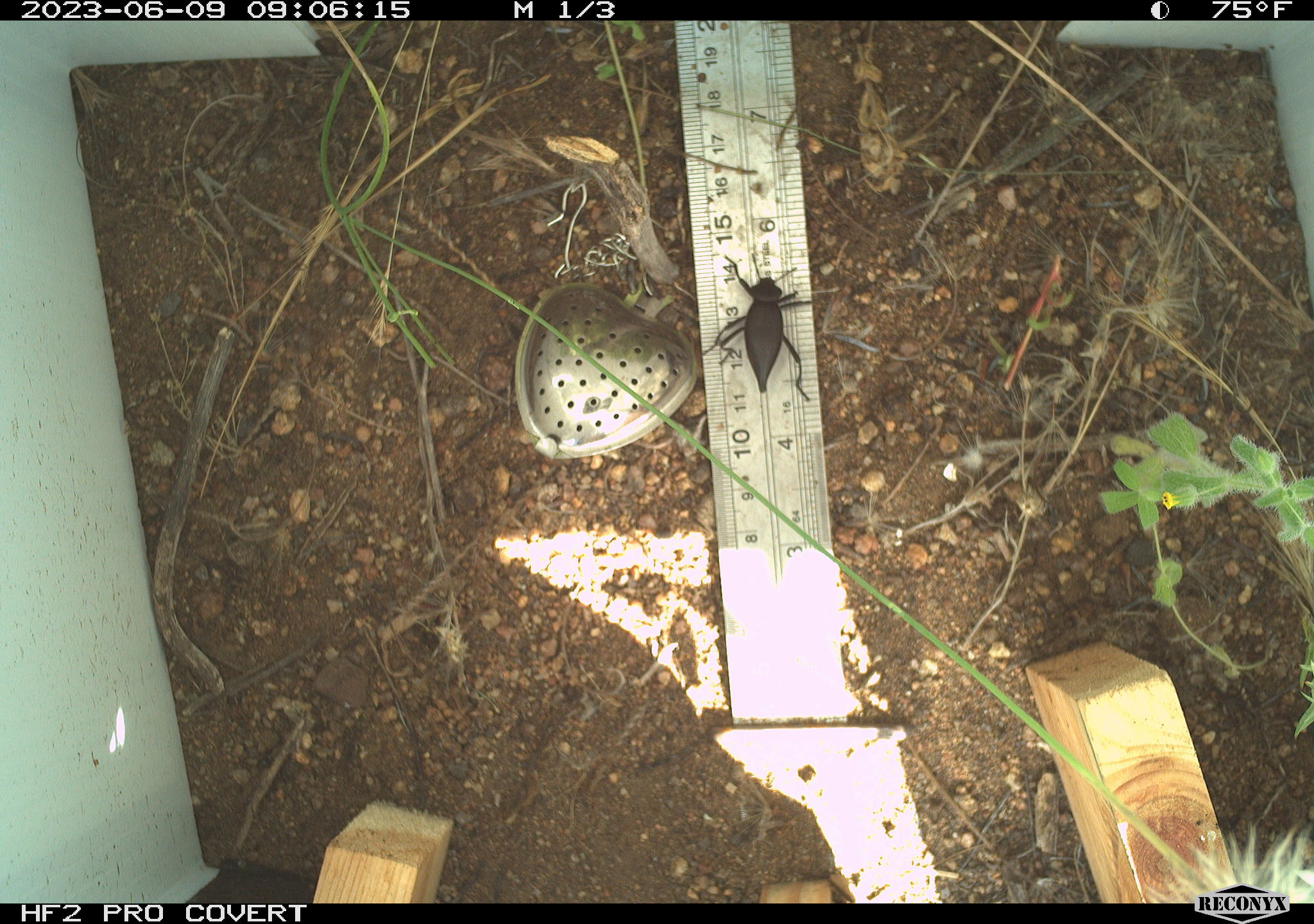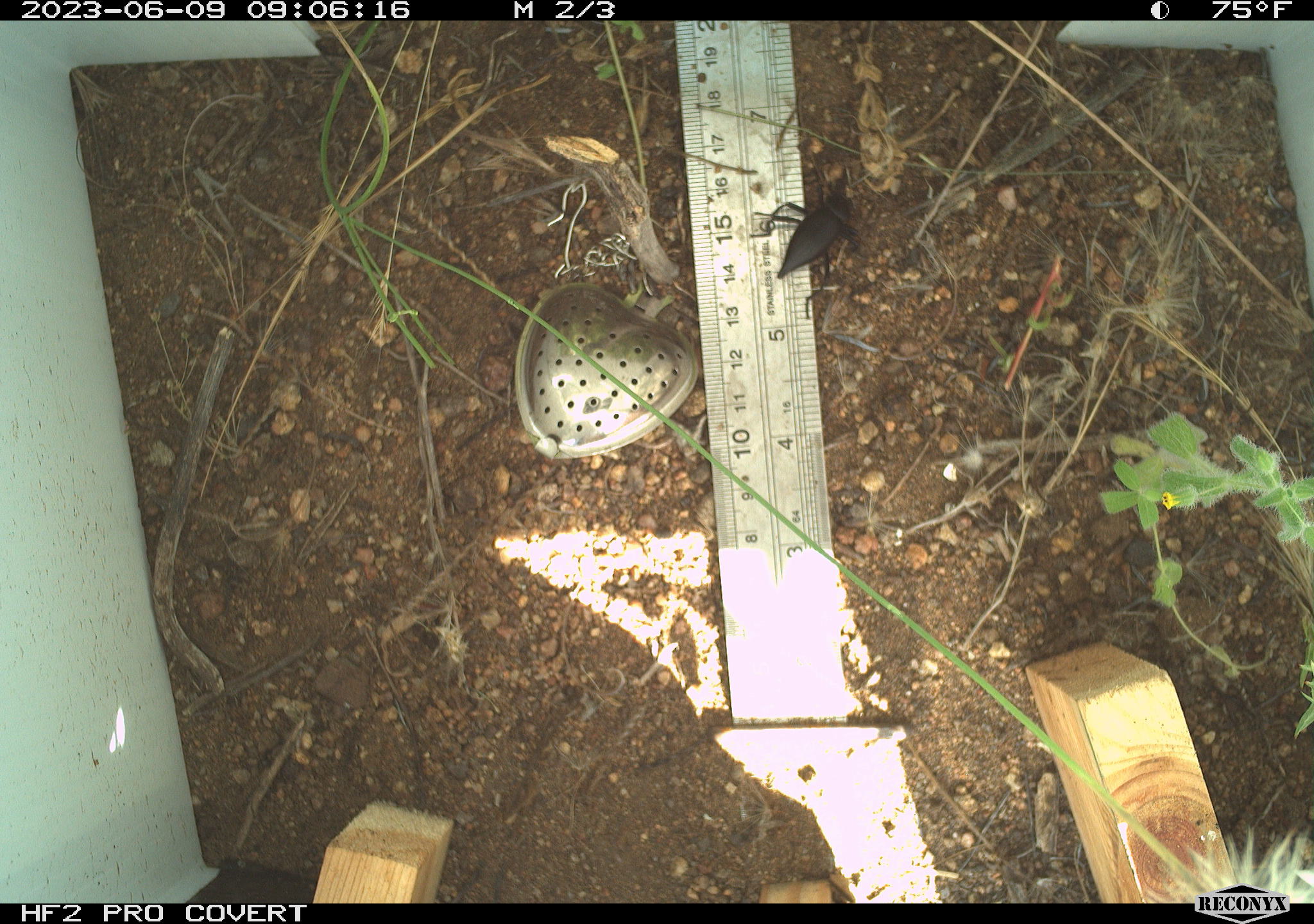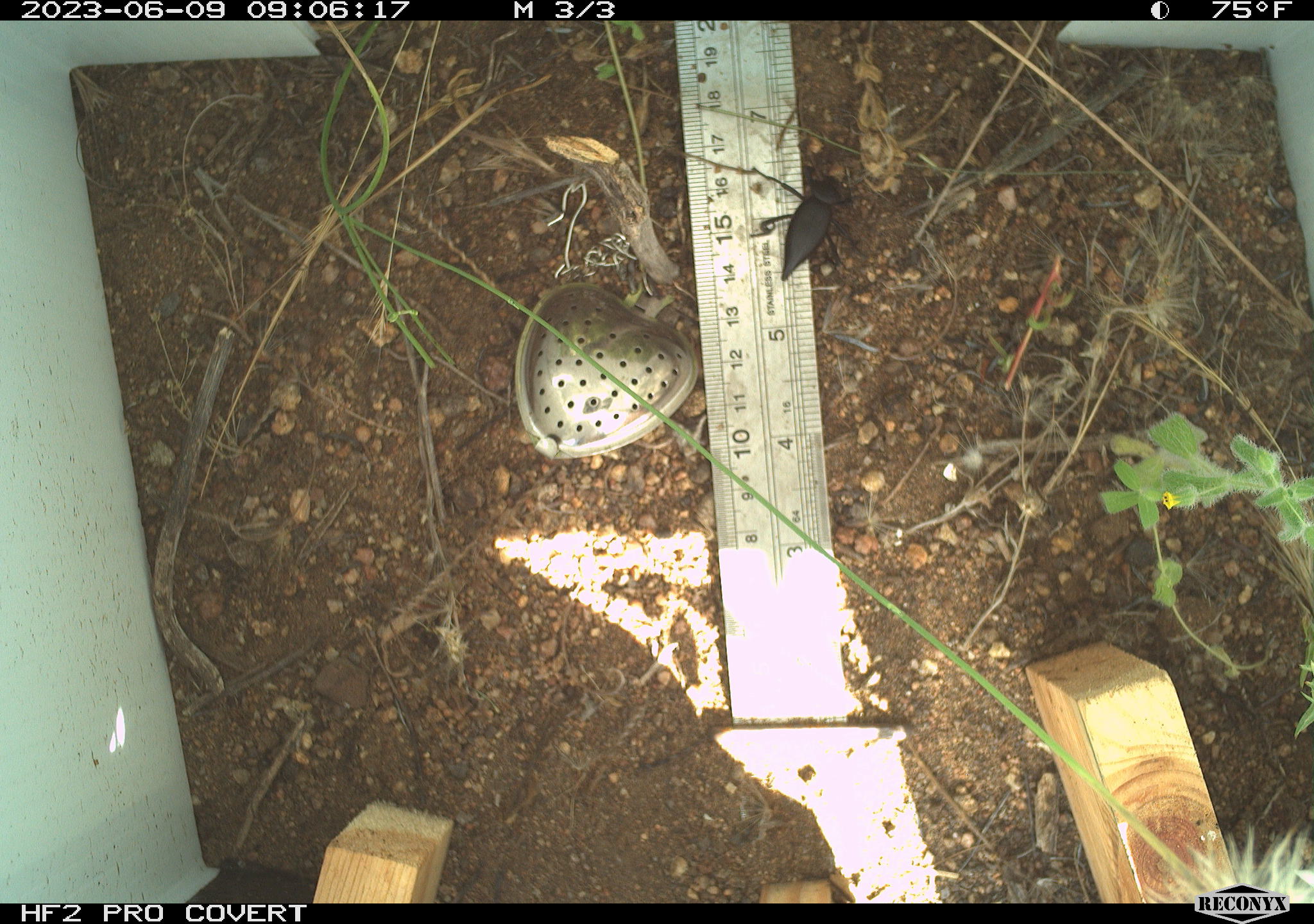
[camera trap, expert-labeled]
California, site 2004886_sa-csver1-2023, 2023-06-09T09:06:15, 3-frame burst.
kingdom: Animalia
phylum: Arthropoda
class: Insecta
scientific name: Insecta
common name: insect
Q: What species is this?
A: Insect (Insecta).